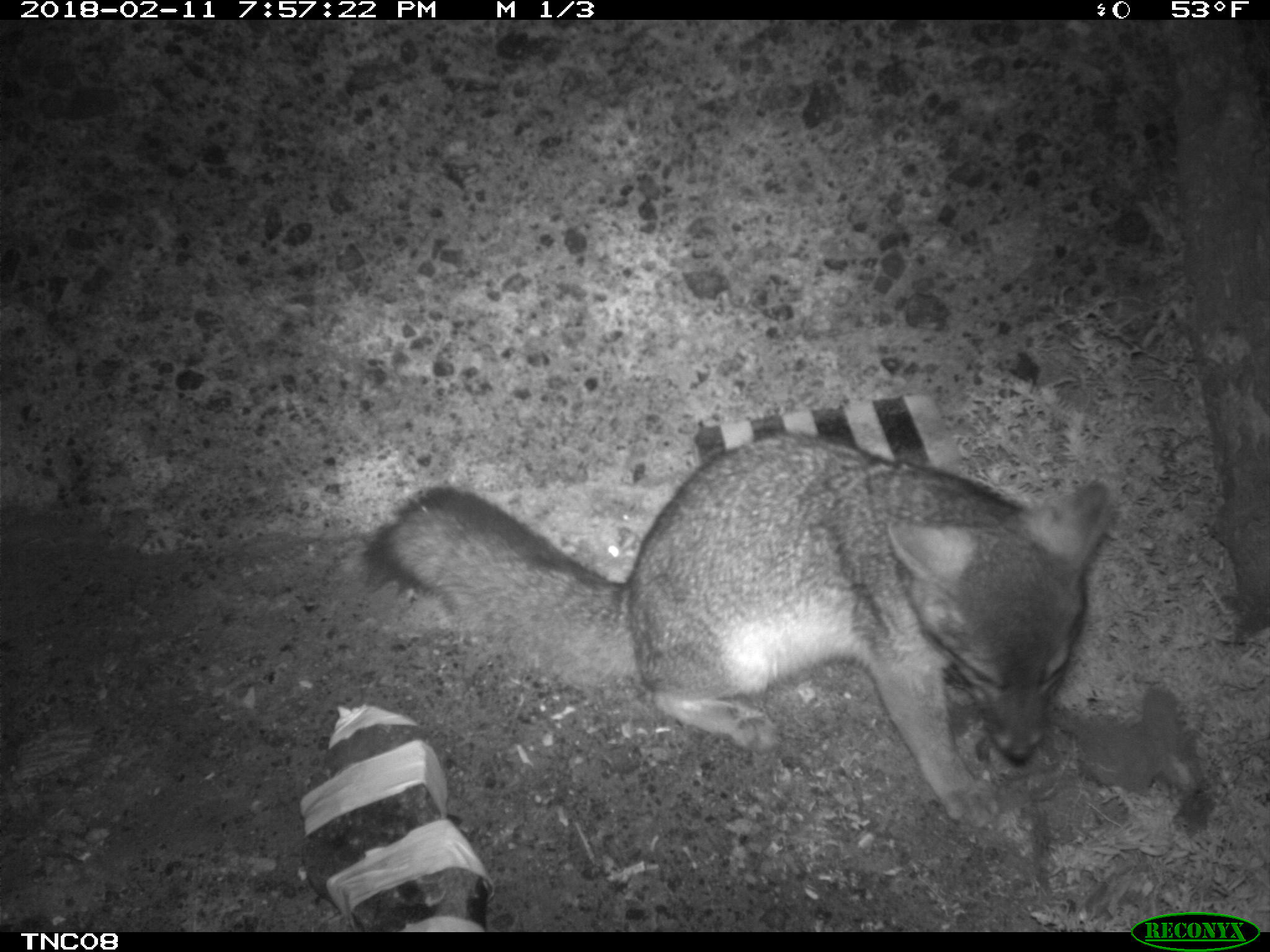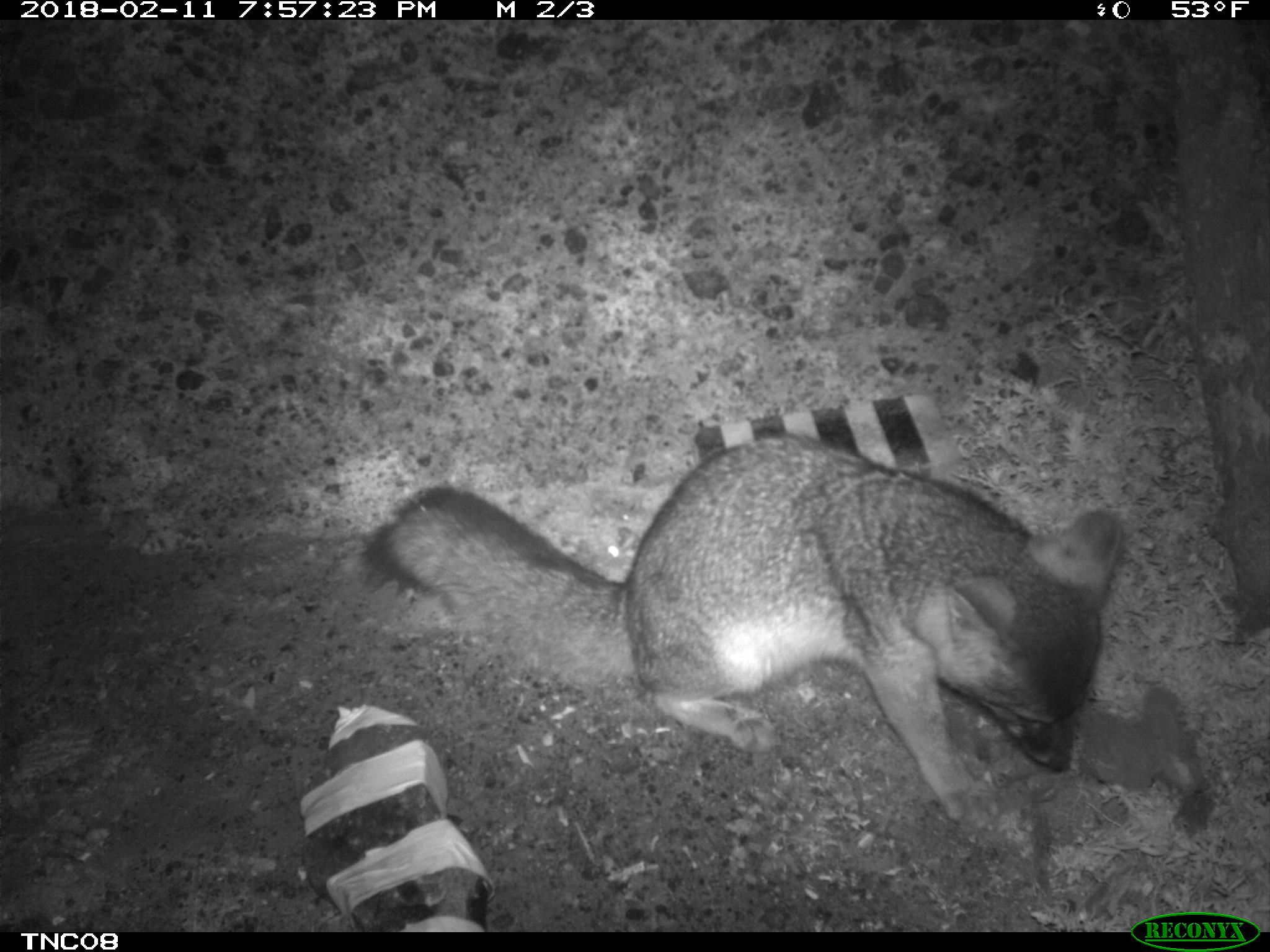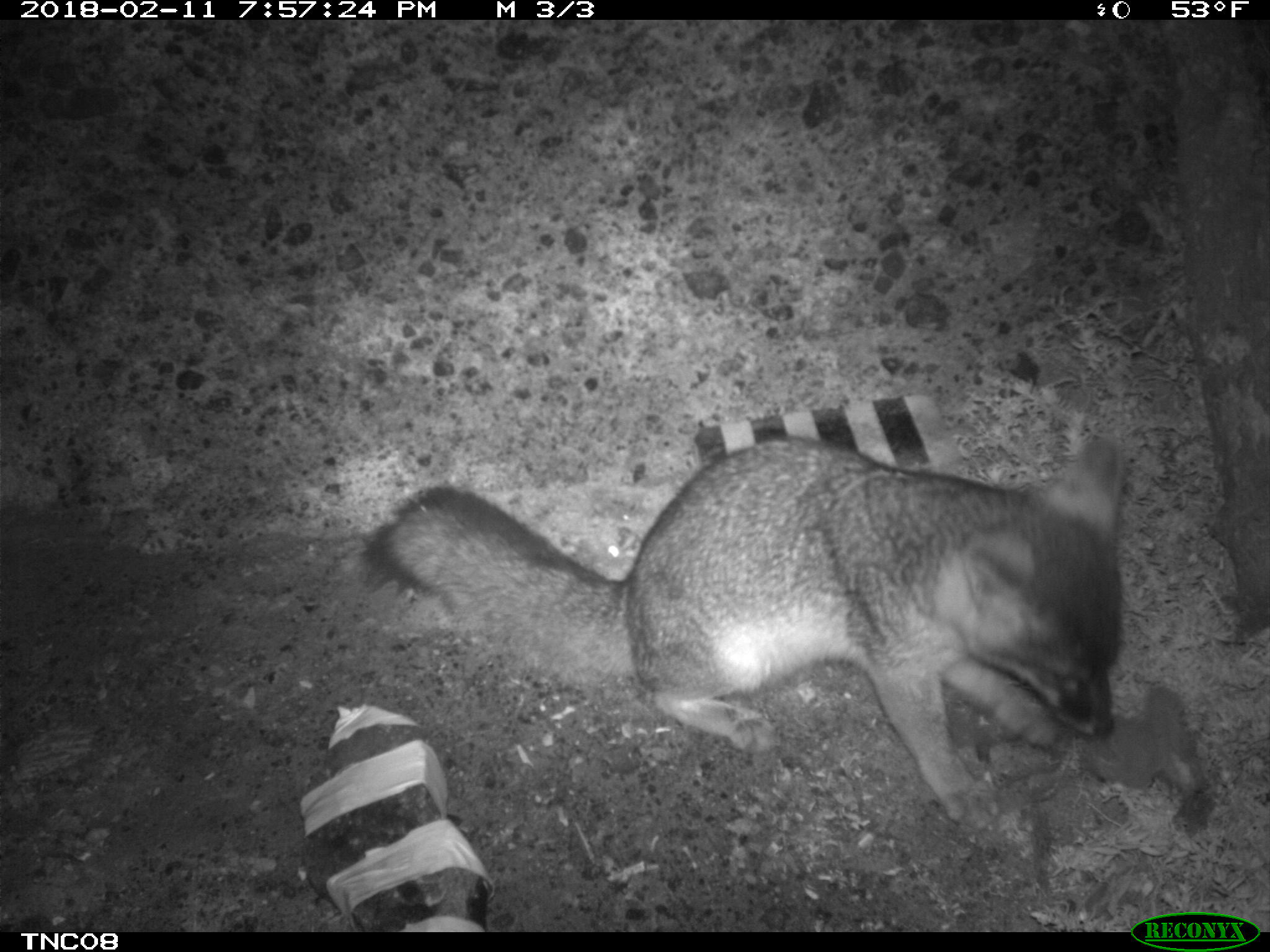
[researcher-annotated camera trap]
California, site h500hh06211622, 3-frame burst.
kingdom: Animalia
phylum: Chordata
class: Mammalia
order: Carnivora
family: Canidae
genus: Urocyon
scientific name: Urocyon littoralis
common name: island fox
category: fox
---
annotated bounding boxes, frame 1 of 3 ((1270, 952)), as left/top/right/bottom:
fox: 362/433/1108/825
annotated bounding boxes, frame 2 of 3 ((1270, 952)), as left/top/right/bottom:
fox: 362/436/1125/829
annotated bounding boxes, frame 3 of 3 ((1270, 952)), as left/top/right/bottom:
fox: 363/437/1125/826